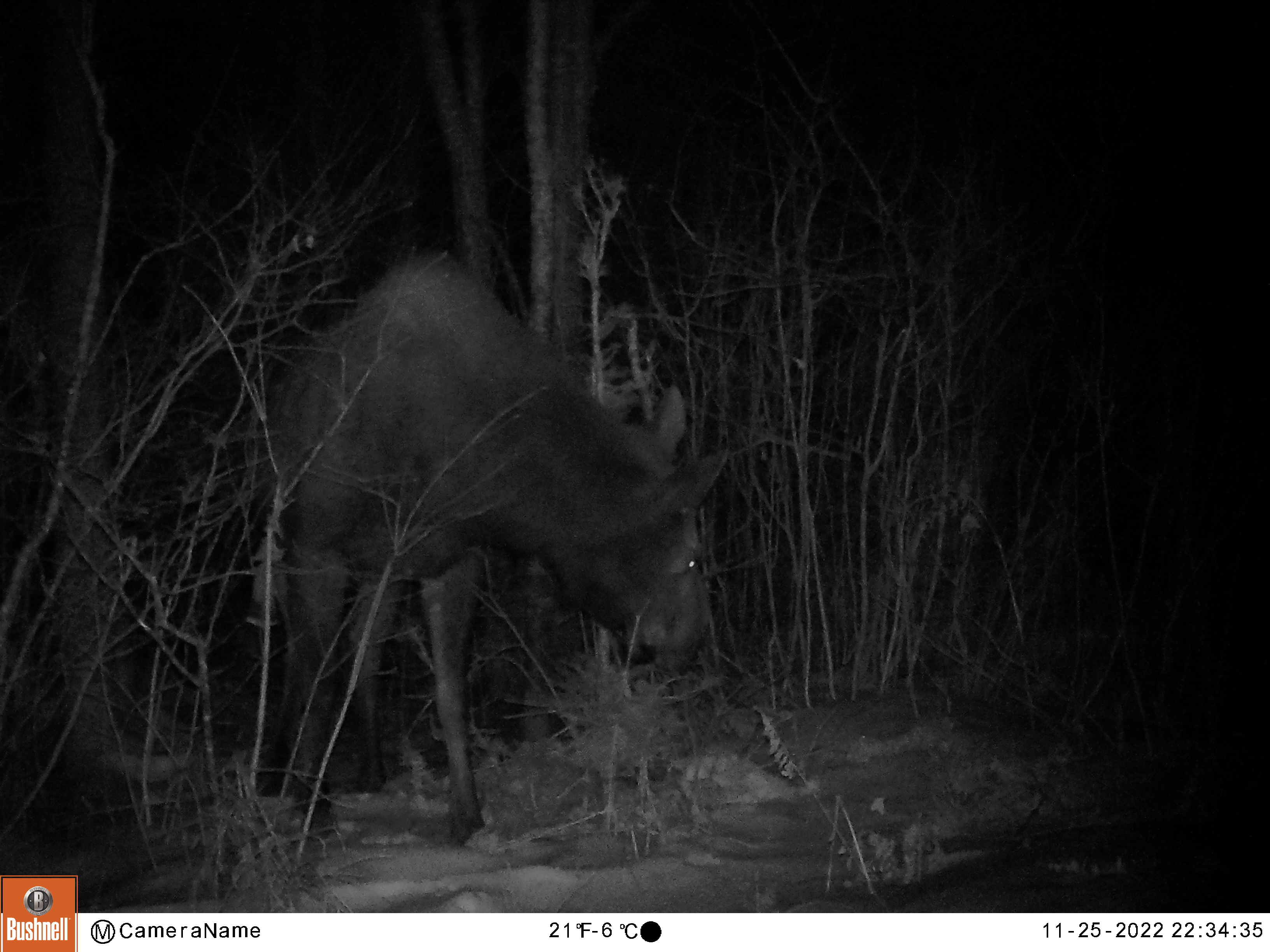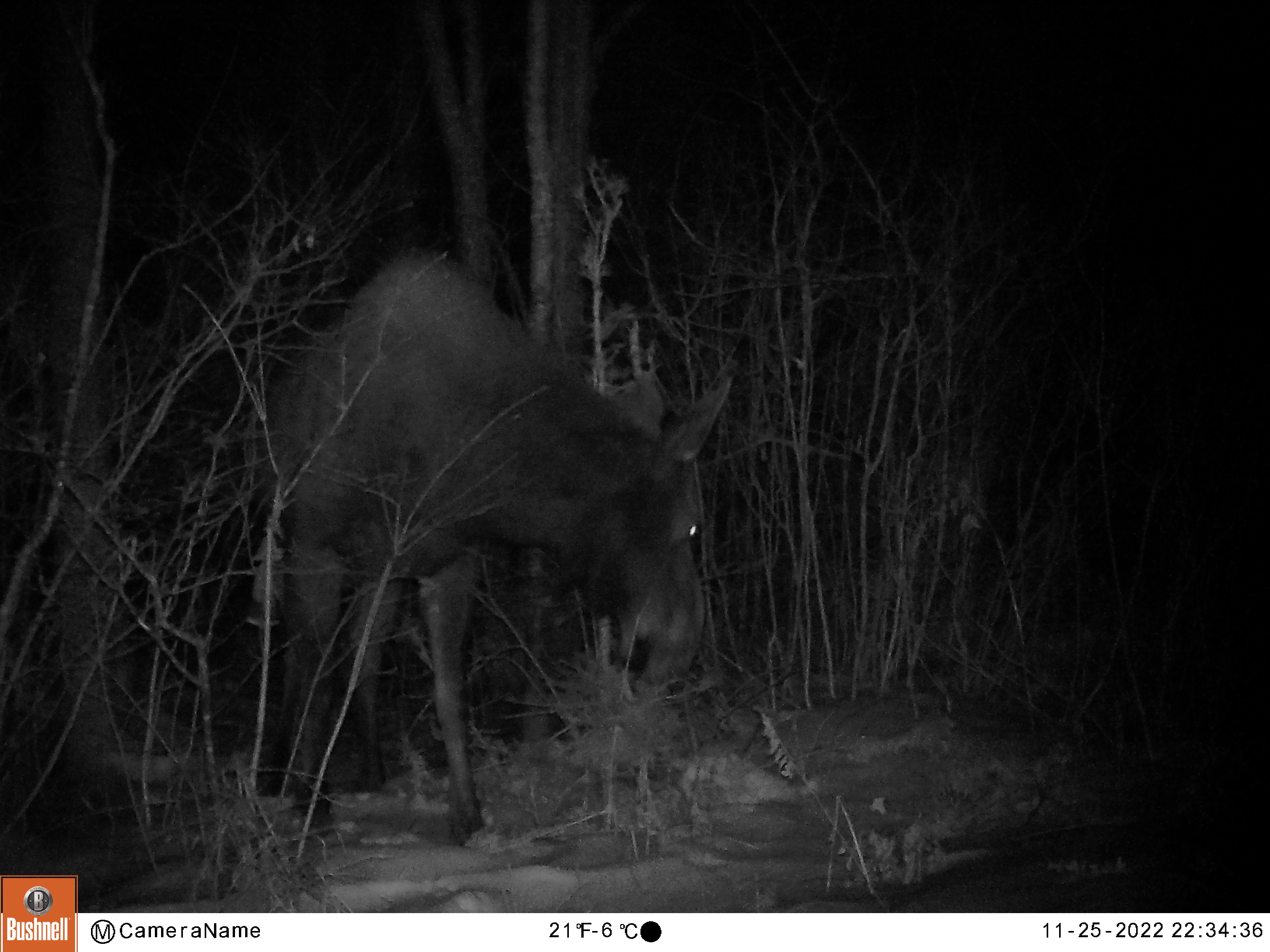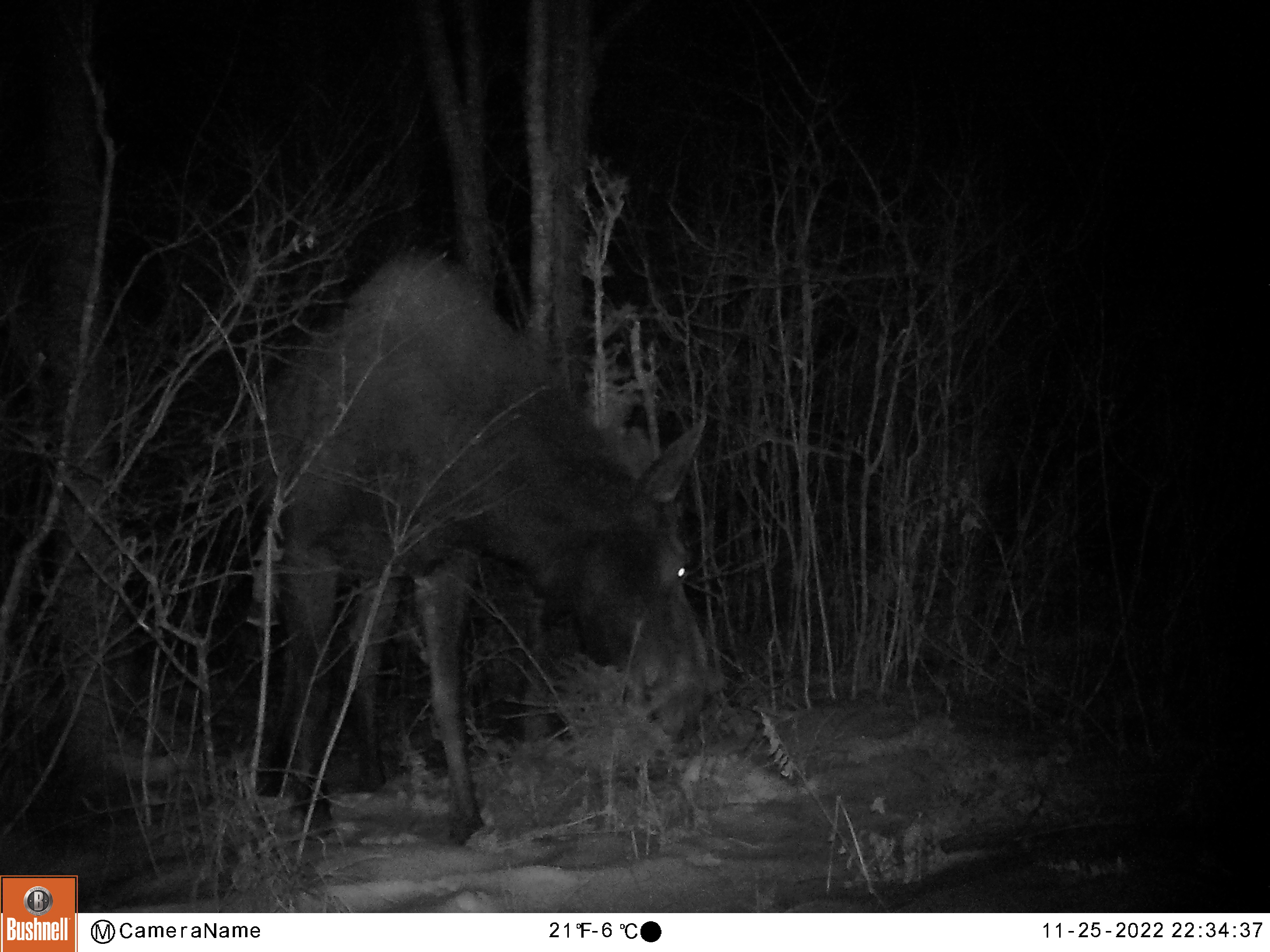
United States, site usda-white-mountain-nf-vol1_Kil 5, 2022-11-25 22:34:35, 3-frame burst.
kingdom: Animalia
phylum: Chordata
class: Mammalia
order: Artiodactyla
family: Cervidae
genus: Alces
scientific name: Alces alces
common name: moose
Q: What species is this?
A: Moose (Alces alces).